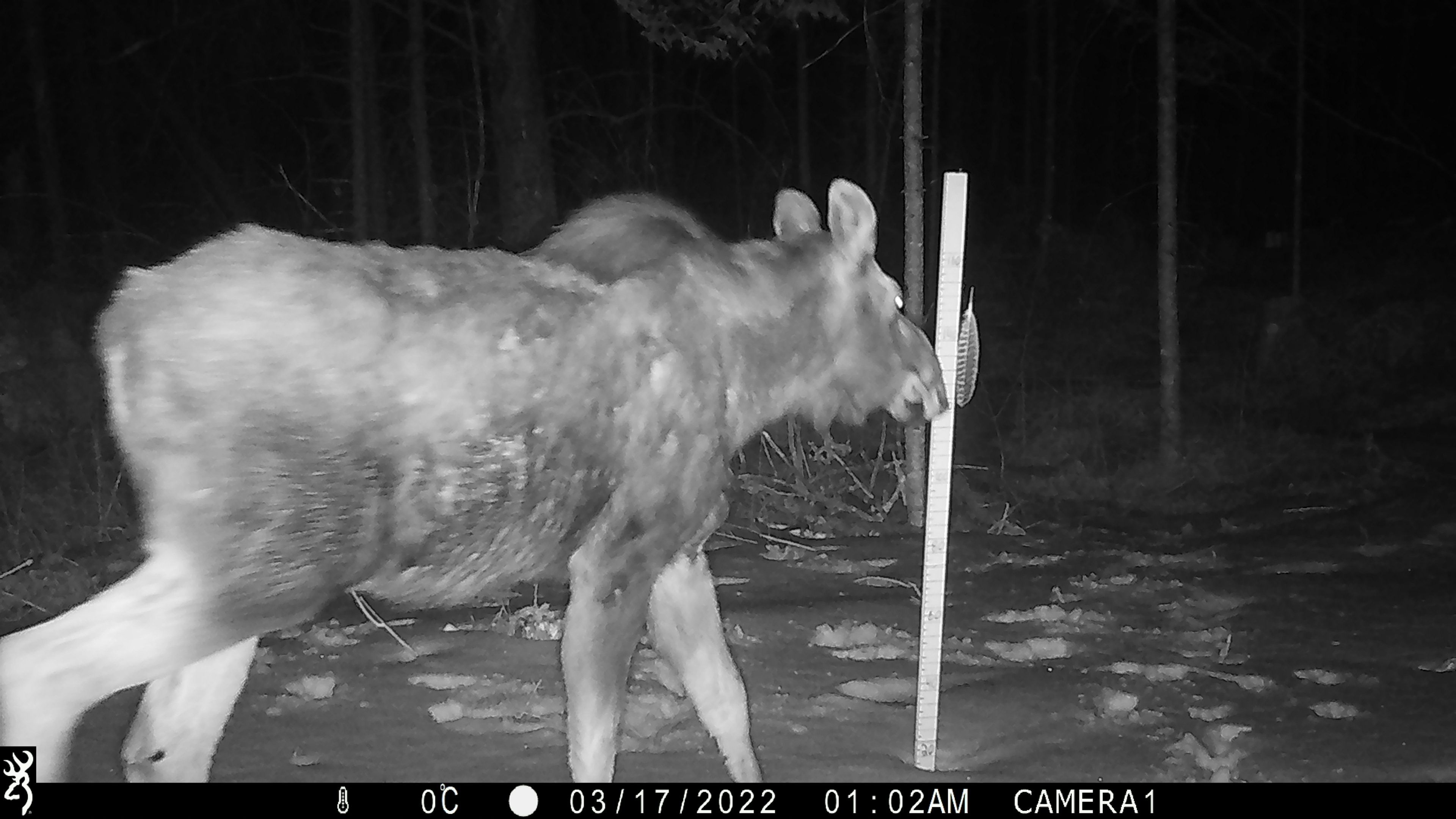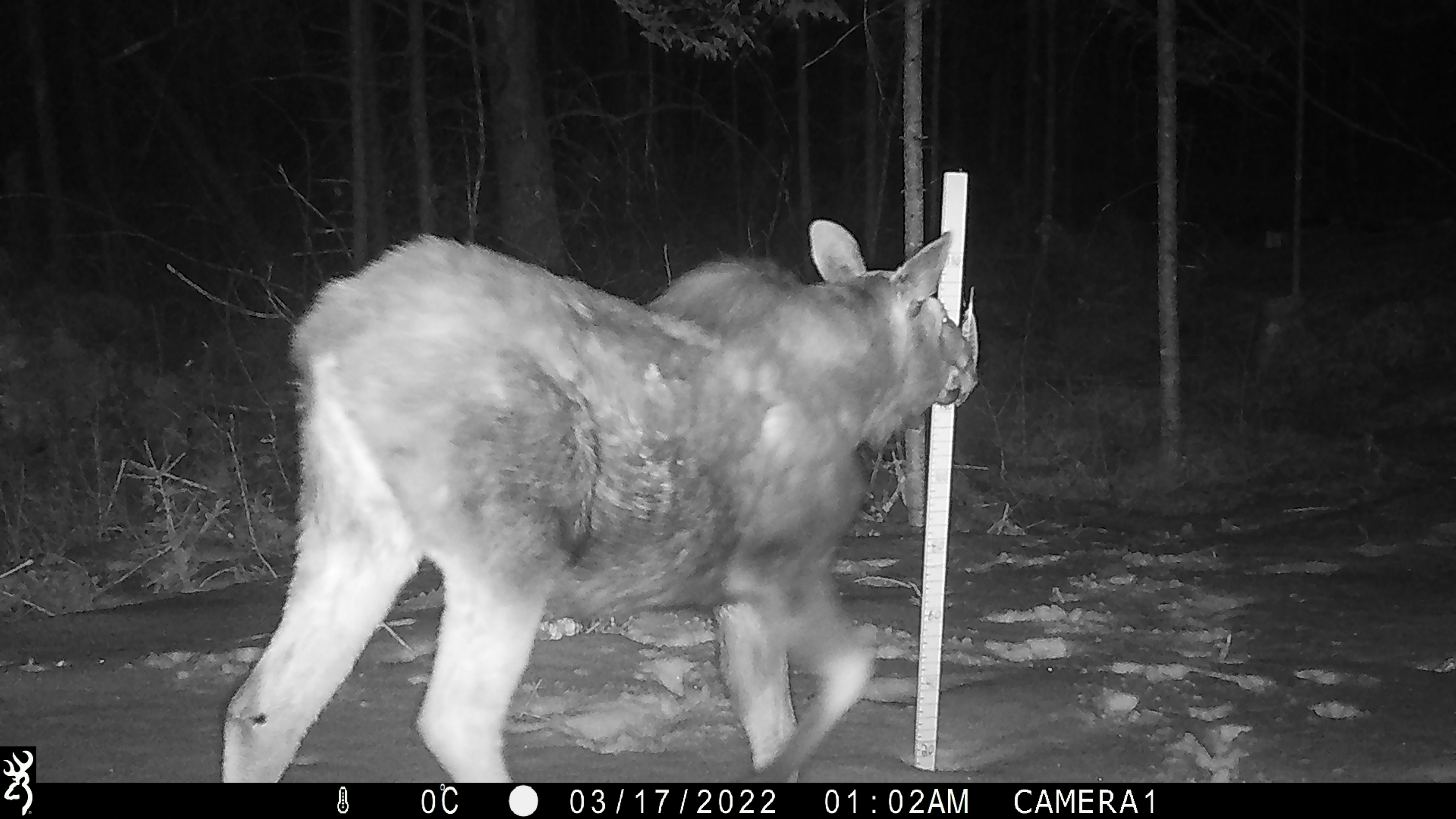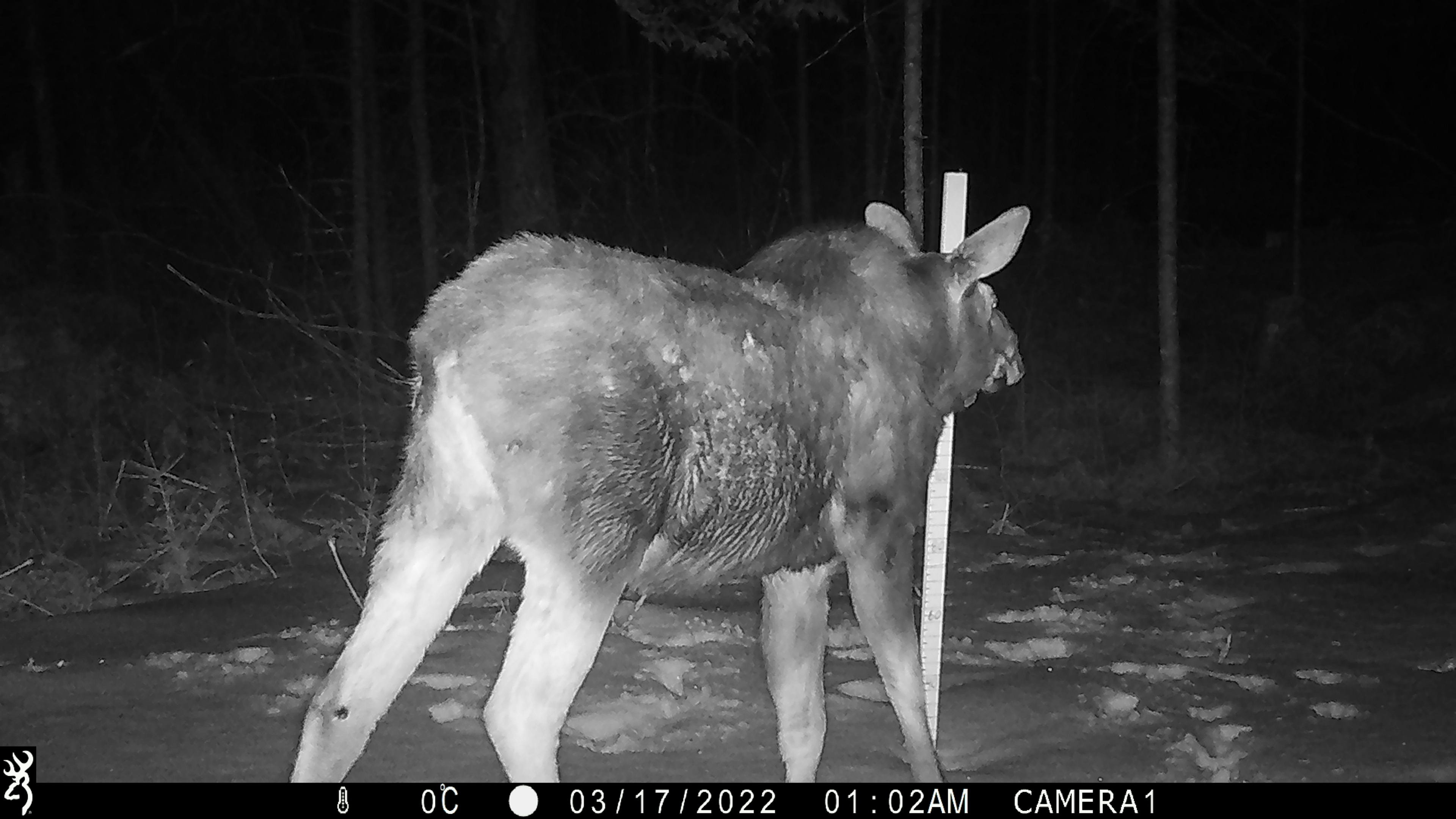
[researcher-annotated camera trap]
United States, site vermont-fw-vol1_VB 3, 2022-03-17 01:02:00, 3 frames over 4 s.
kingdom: Animalia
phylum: Chordata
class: Mammalia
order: Artiodactyla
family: Cervidae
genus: Alces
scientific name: Alces alces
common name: moose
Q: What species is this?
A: Moose (Alces alces).